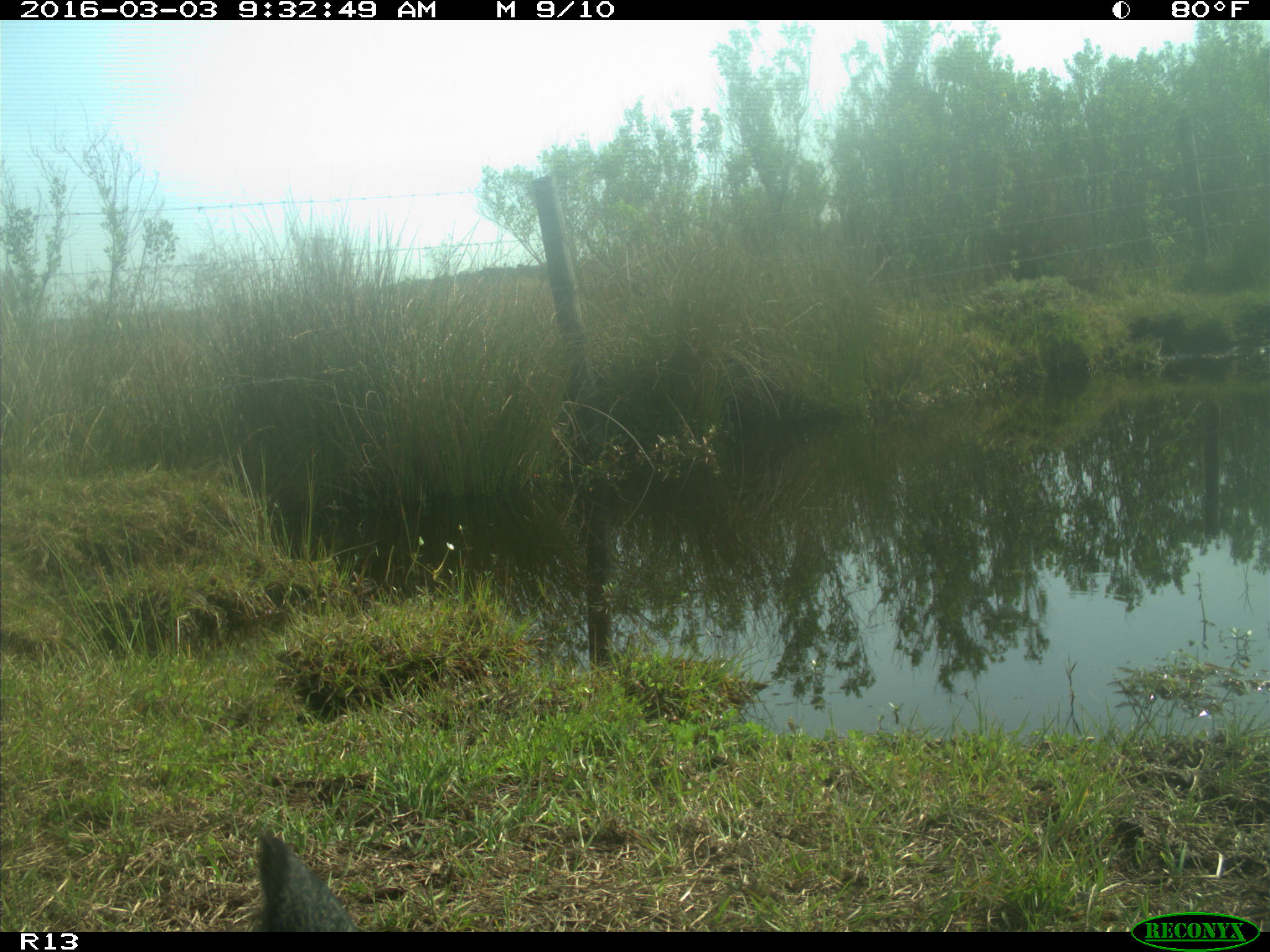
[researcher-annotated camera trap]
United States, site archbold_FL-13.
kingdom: Animalia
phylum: Chordata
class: Mammalia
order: Artiodactyla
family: Bovidae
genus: Bos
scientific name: Bos taurus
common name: domestic cow